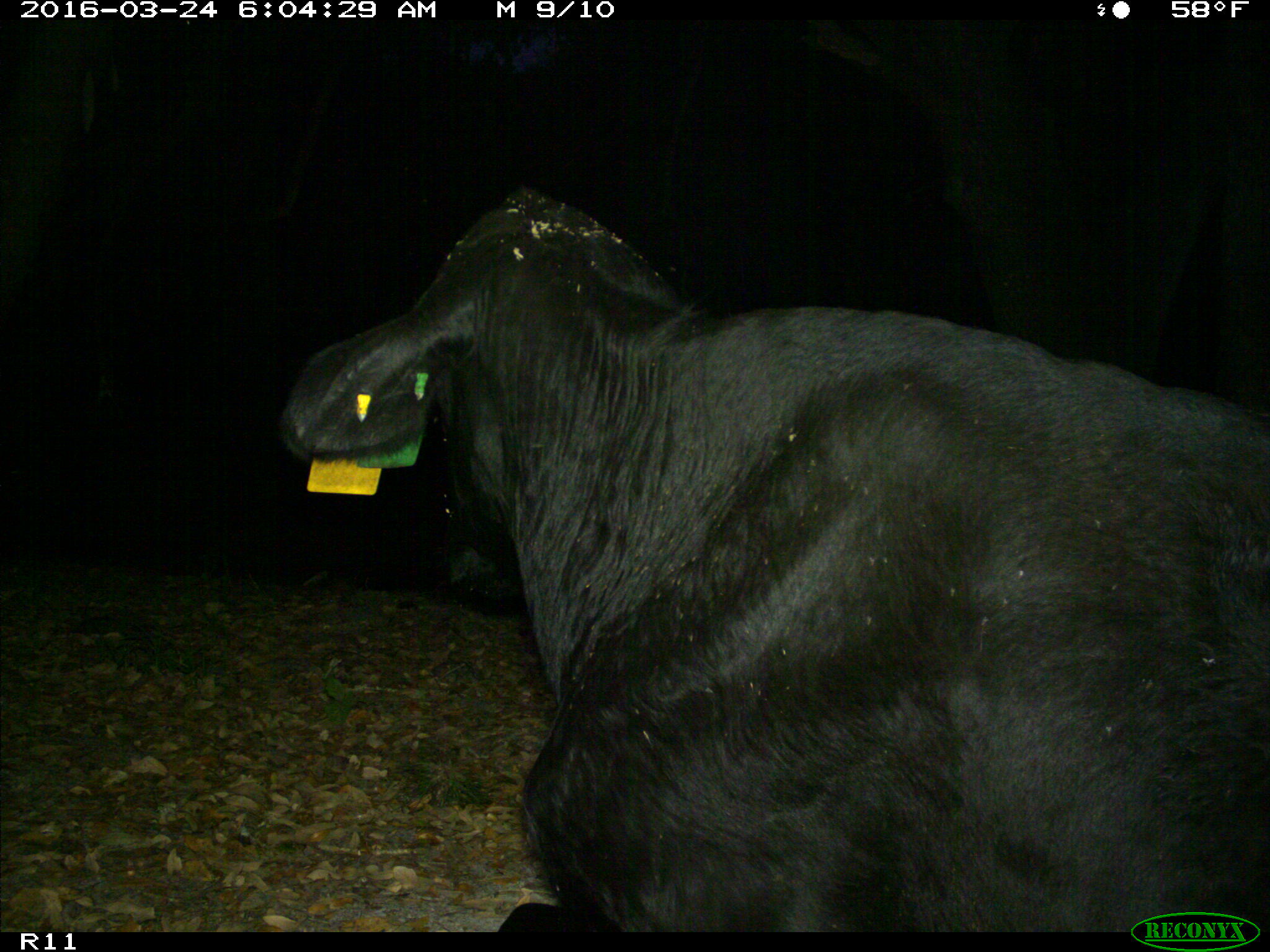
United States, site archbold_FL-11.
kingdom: Animalia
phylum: Chordata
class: Mammalia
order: Artiodactyla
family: Bovidae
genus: Bos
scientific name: Bos taurus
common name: domestic cow